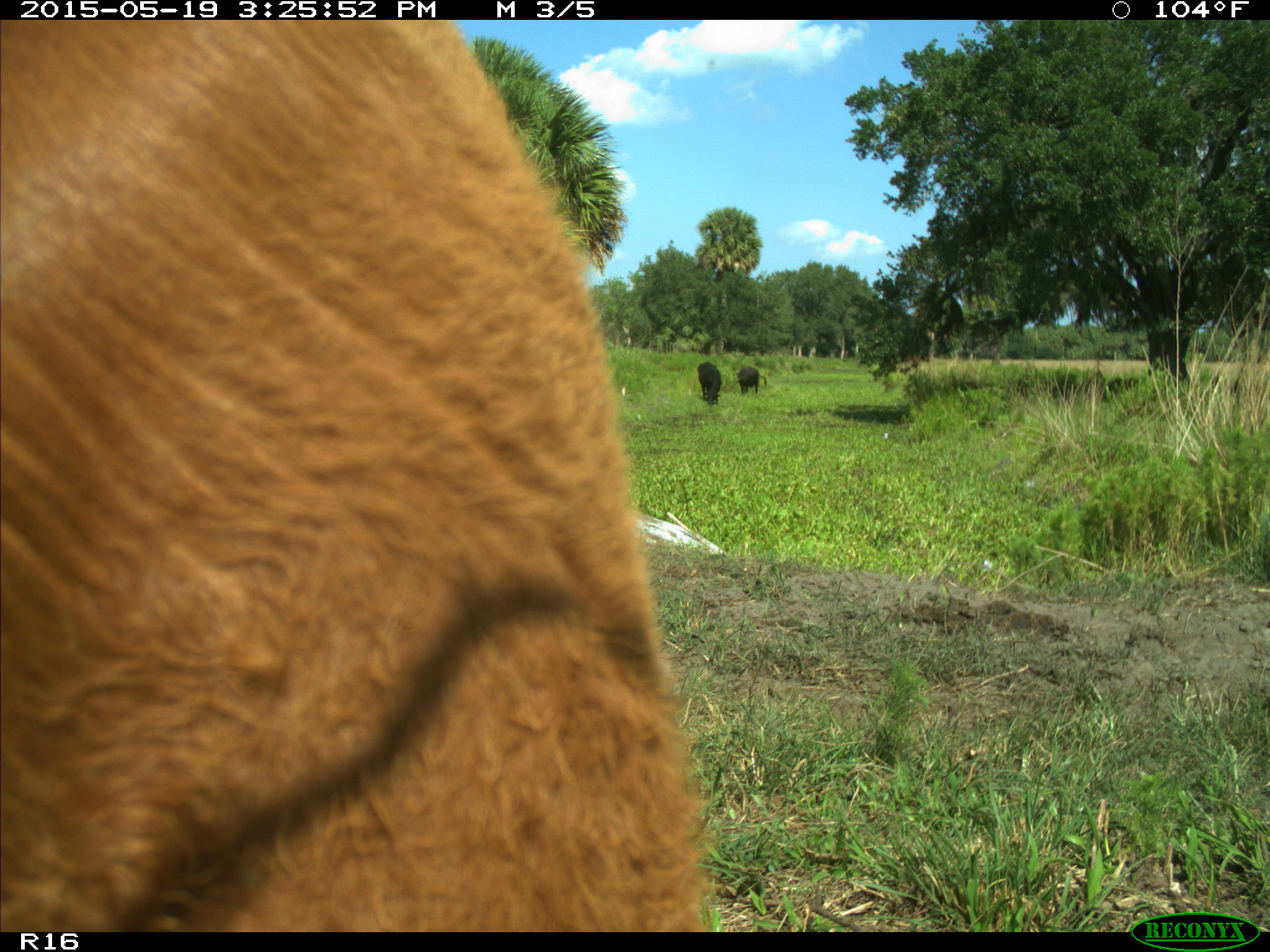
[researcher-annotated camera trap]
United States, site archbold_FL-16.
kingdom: Animalia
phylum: Chordata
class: Mammalia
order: Artiodactyla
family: Bovidae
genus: Bos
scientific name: Bos taurus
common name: domestic cow